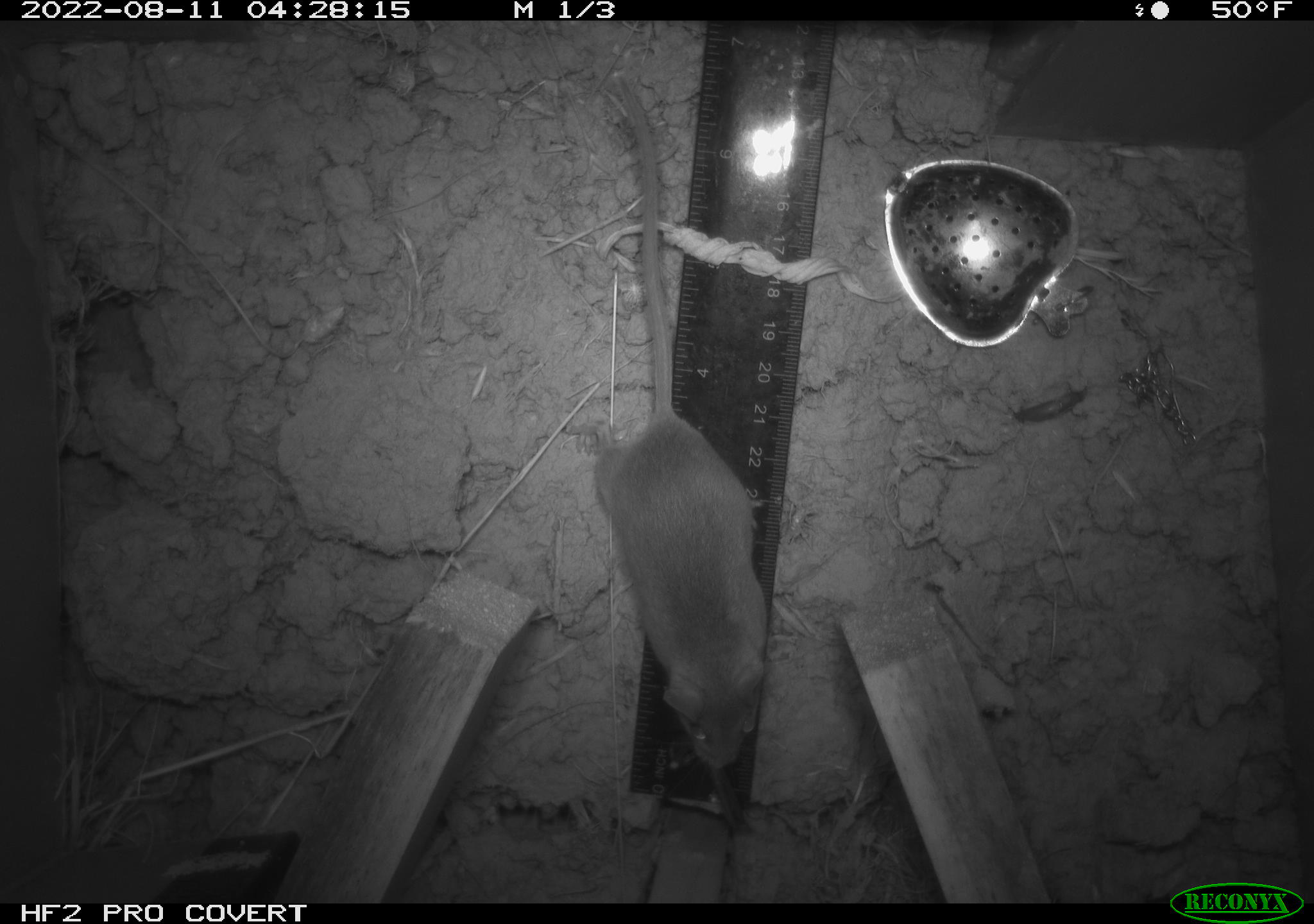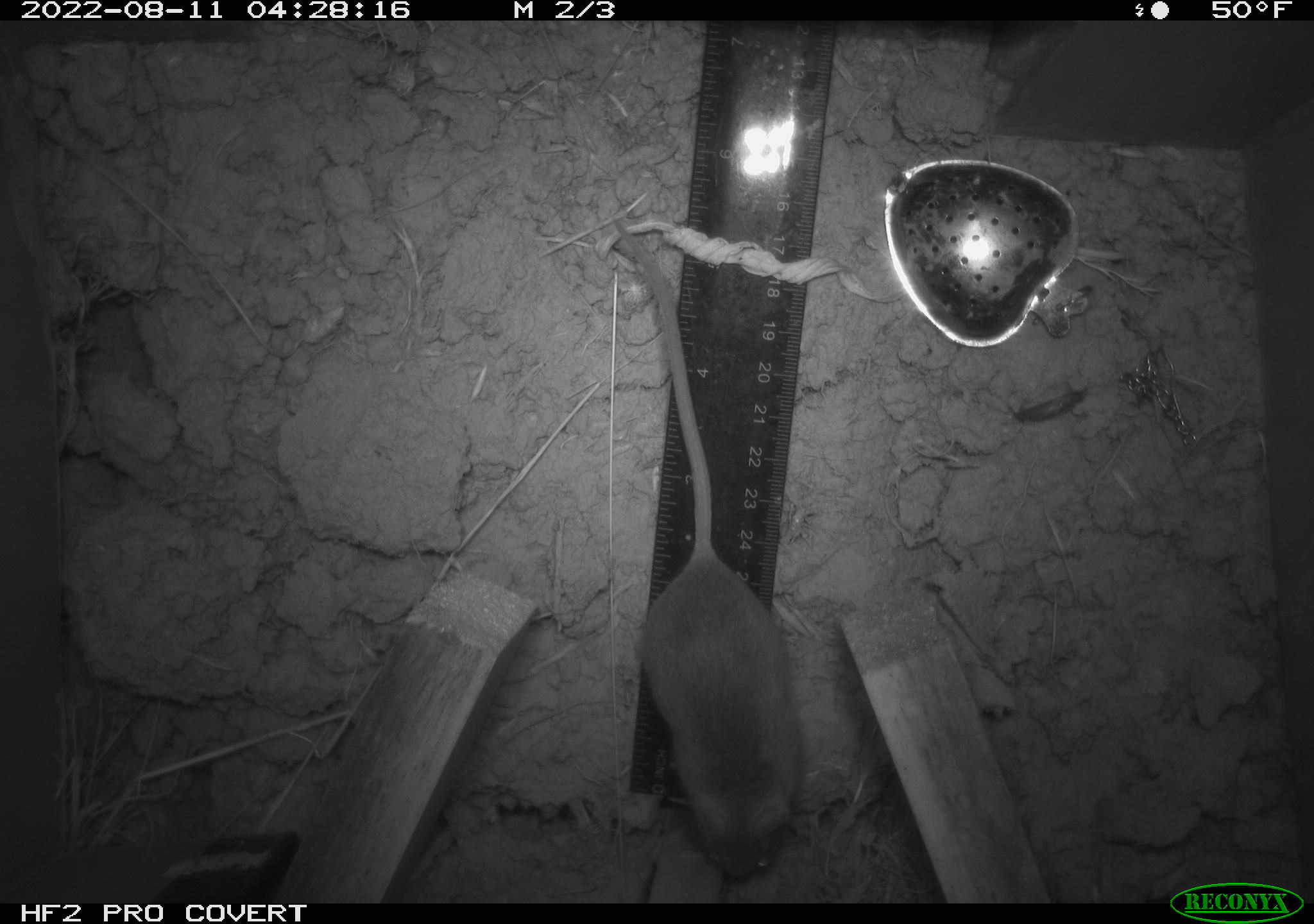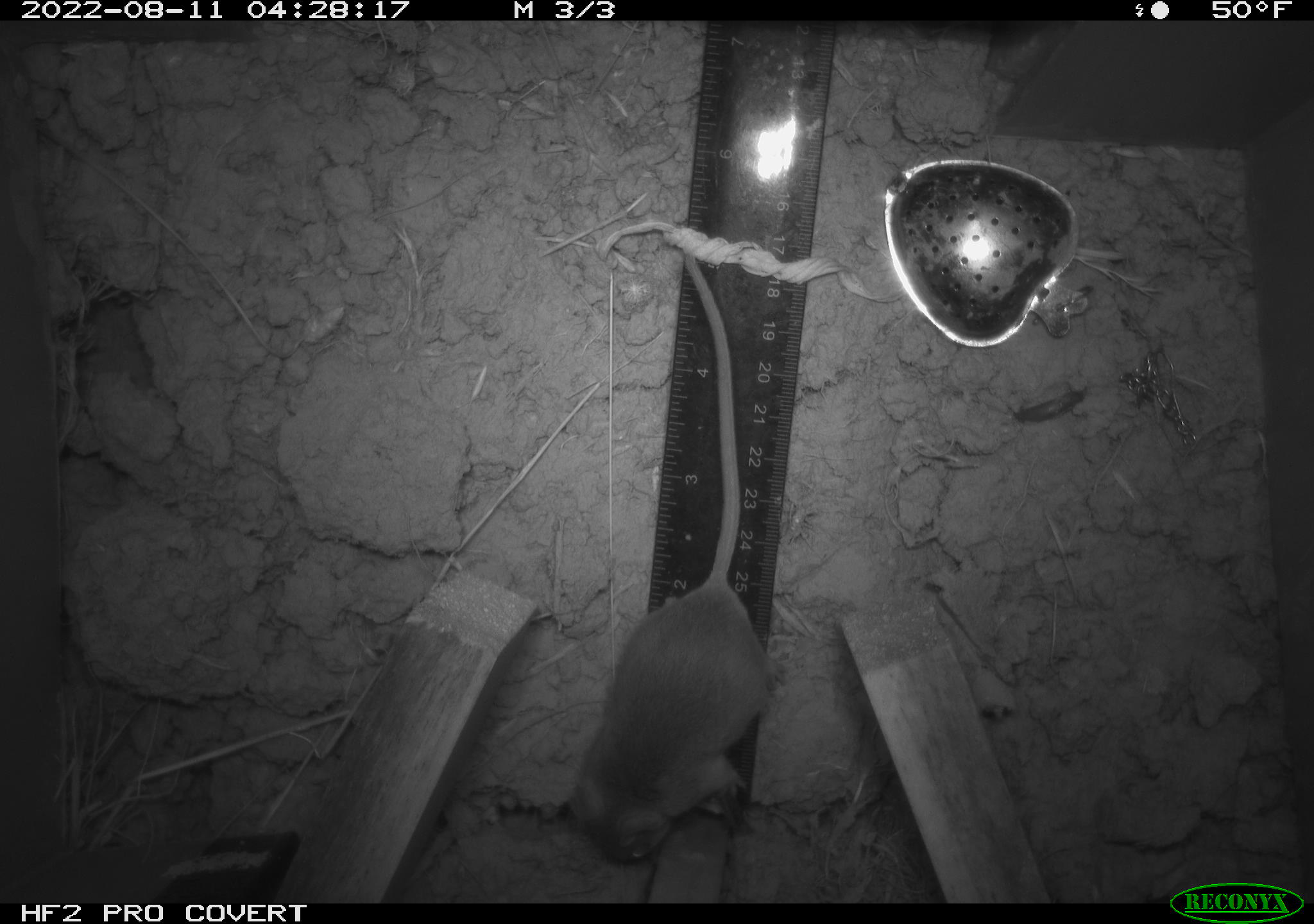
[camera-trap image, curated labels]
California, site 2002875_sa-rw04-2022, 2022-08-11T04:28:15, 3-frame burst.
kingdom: Animalia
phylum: Chordata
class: Mammalia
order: Rodentia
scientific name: Rodentia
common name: mouse species